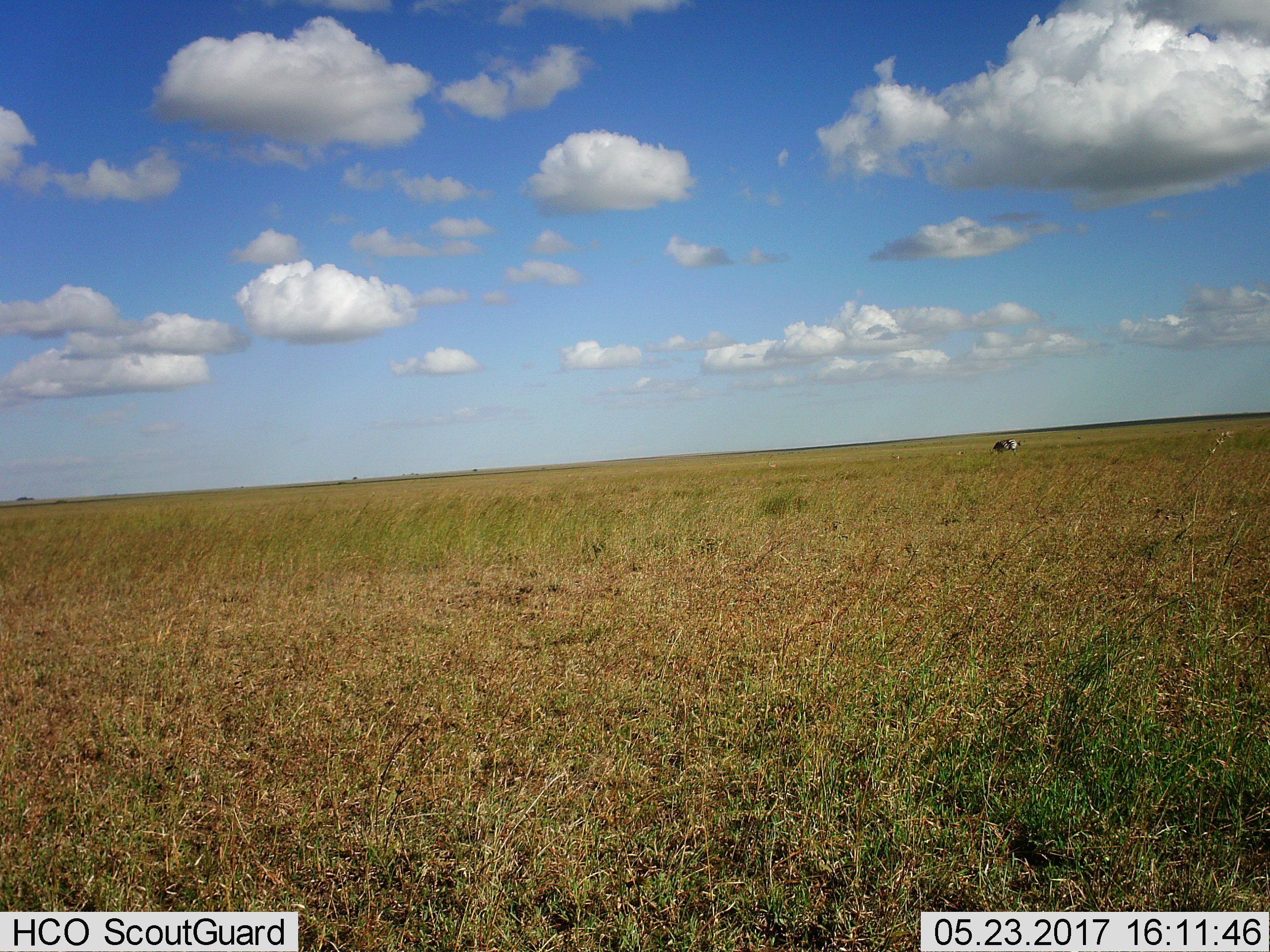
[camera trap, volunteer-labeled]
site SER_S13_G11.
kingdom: Animalia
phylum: Chordata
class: Mammalia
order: Perissodactyla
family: Equidae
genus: Equus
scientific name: Equus quagga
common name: plains zebra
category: zebraplains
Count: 1.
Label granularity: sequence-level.